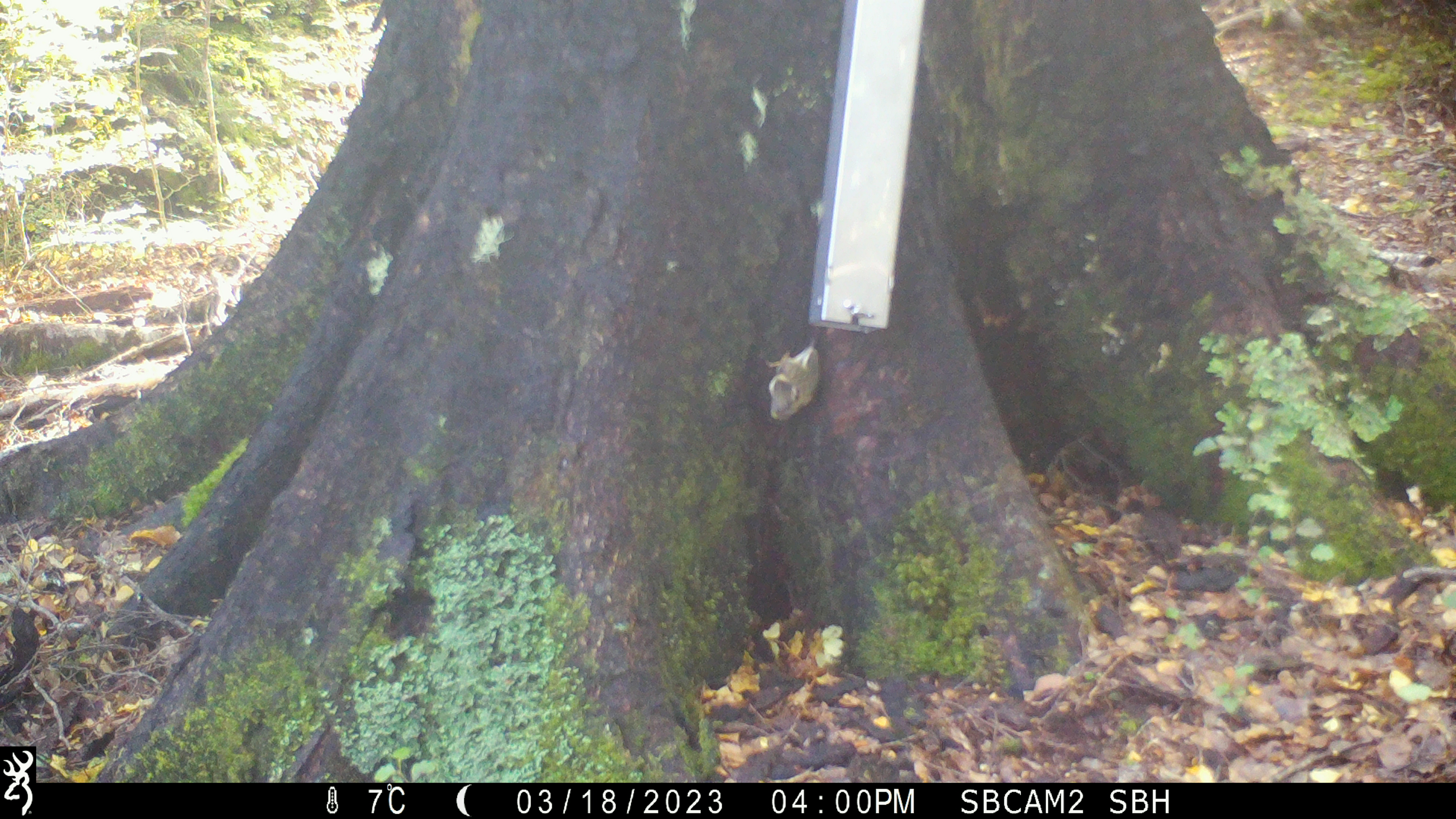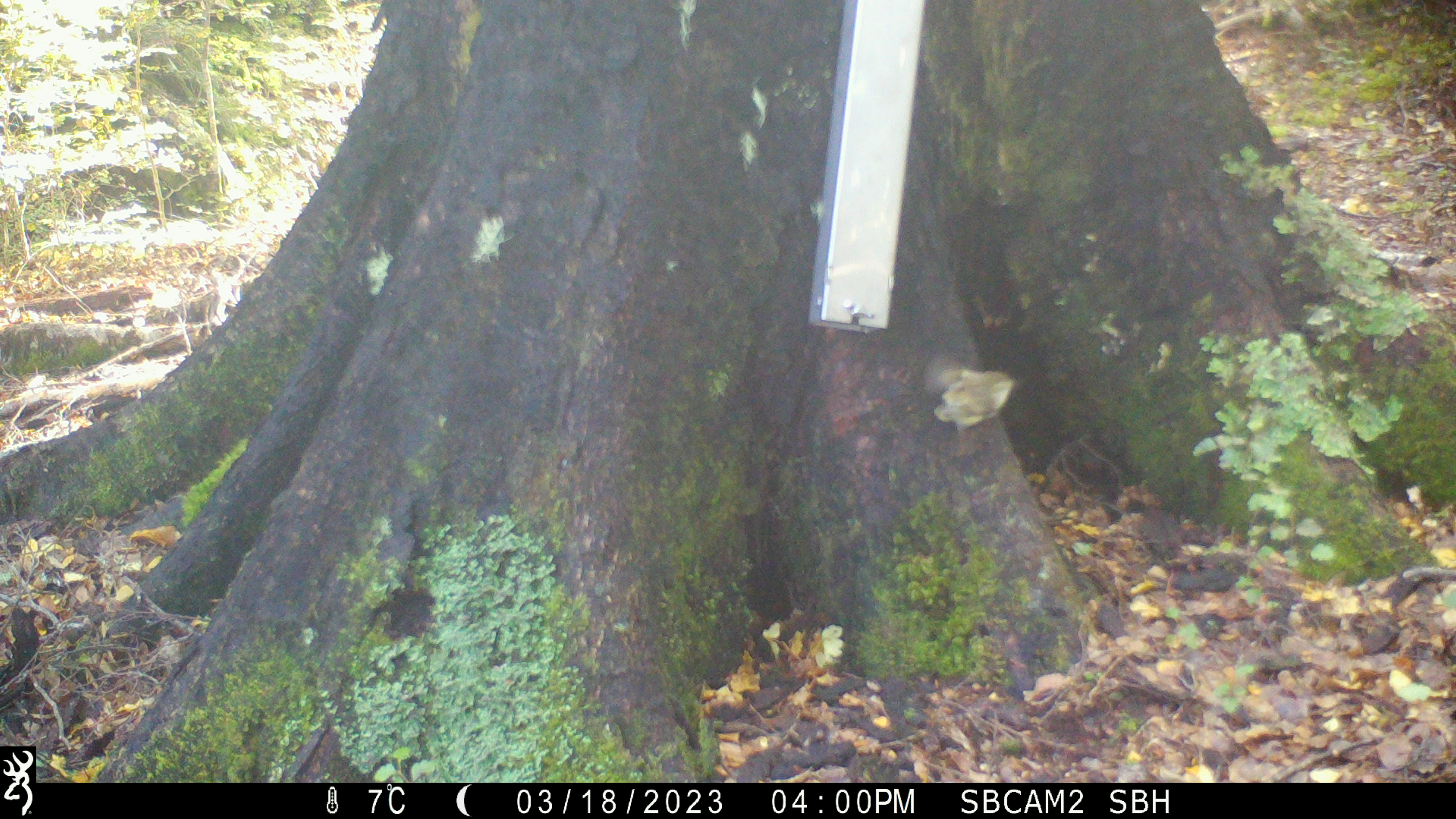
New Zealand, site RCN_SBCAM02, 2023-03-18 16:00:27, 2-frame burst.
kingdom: Animalia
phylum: Chordata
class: Aves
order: Passeriformes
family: Acanthisittidae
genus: Acanthisitta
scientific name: Acanthisitta chloris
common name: rifleman